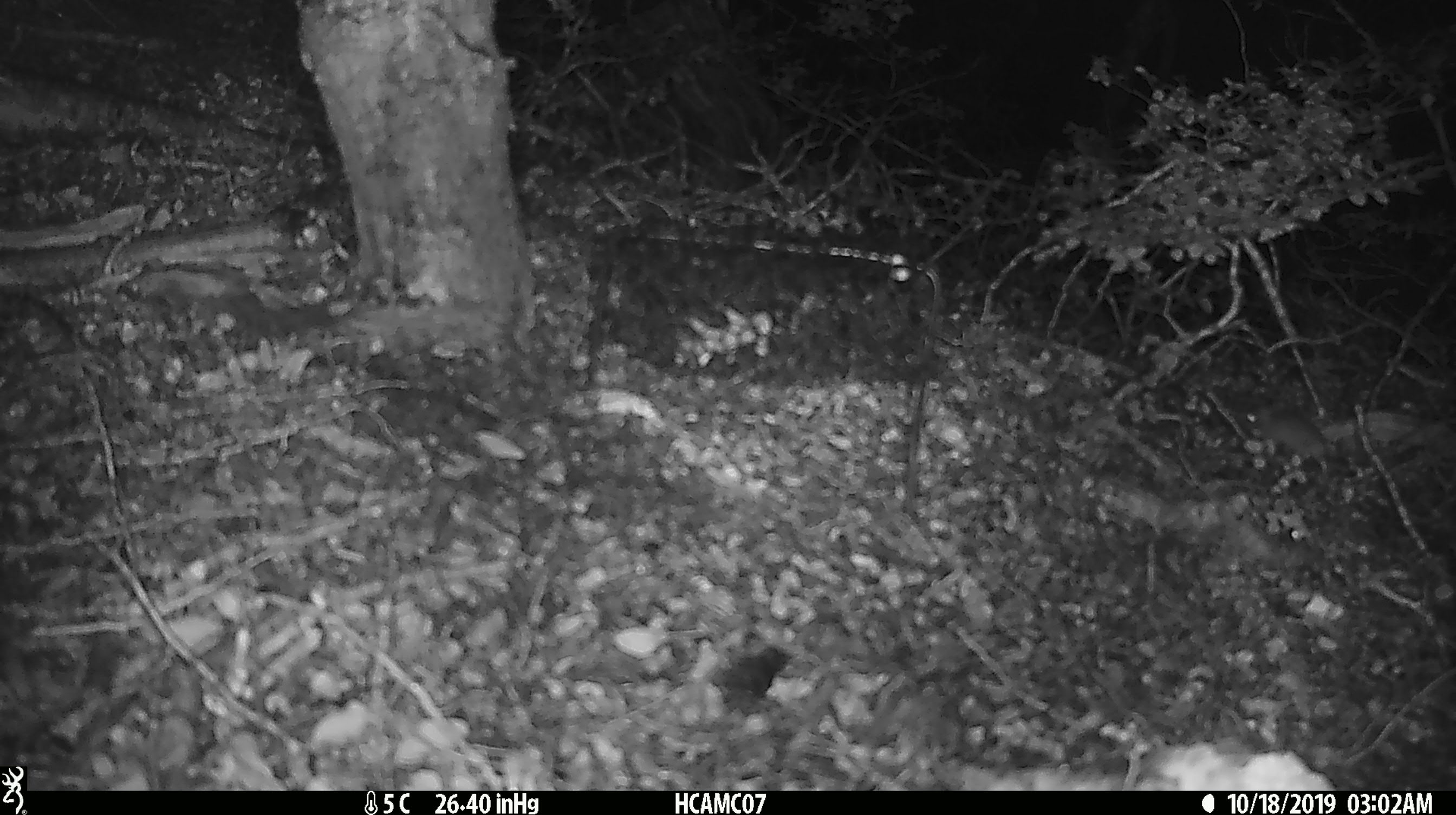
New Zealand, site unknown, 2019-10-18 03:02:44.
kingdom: Animalia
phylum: Chordata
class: Mammalia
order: Rodentia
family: Muridae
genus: Mus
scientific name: Mus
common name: mouse